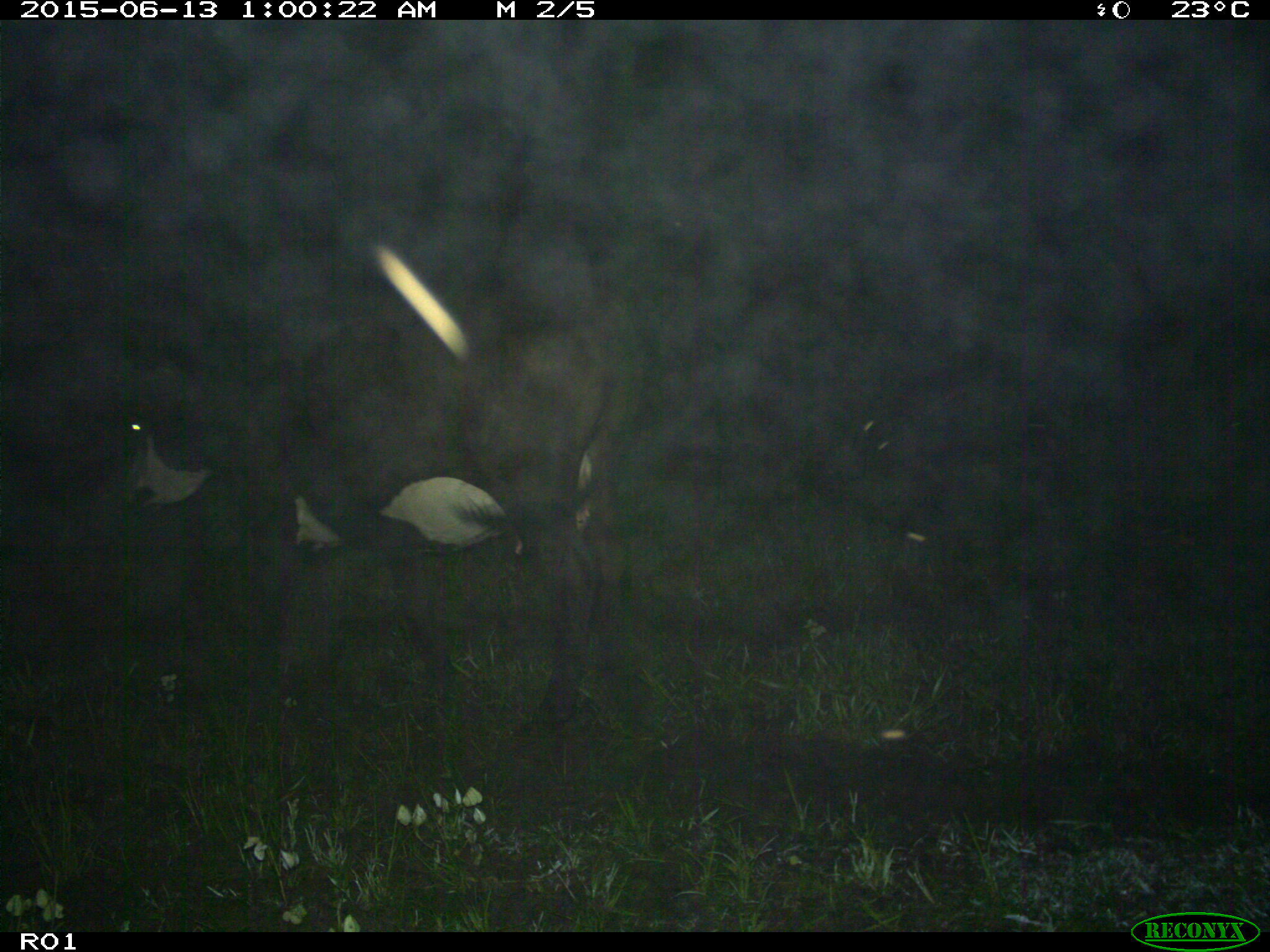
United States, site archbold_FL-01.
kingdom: Animalia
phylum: Chordata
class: Mammalia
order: Artiodactyla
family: Bovidae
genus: Bos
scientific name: Bos taurus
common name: domestic cow